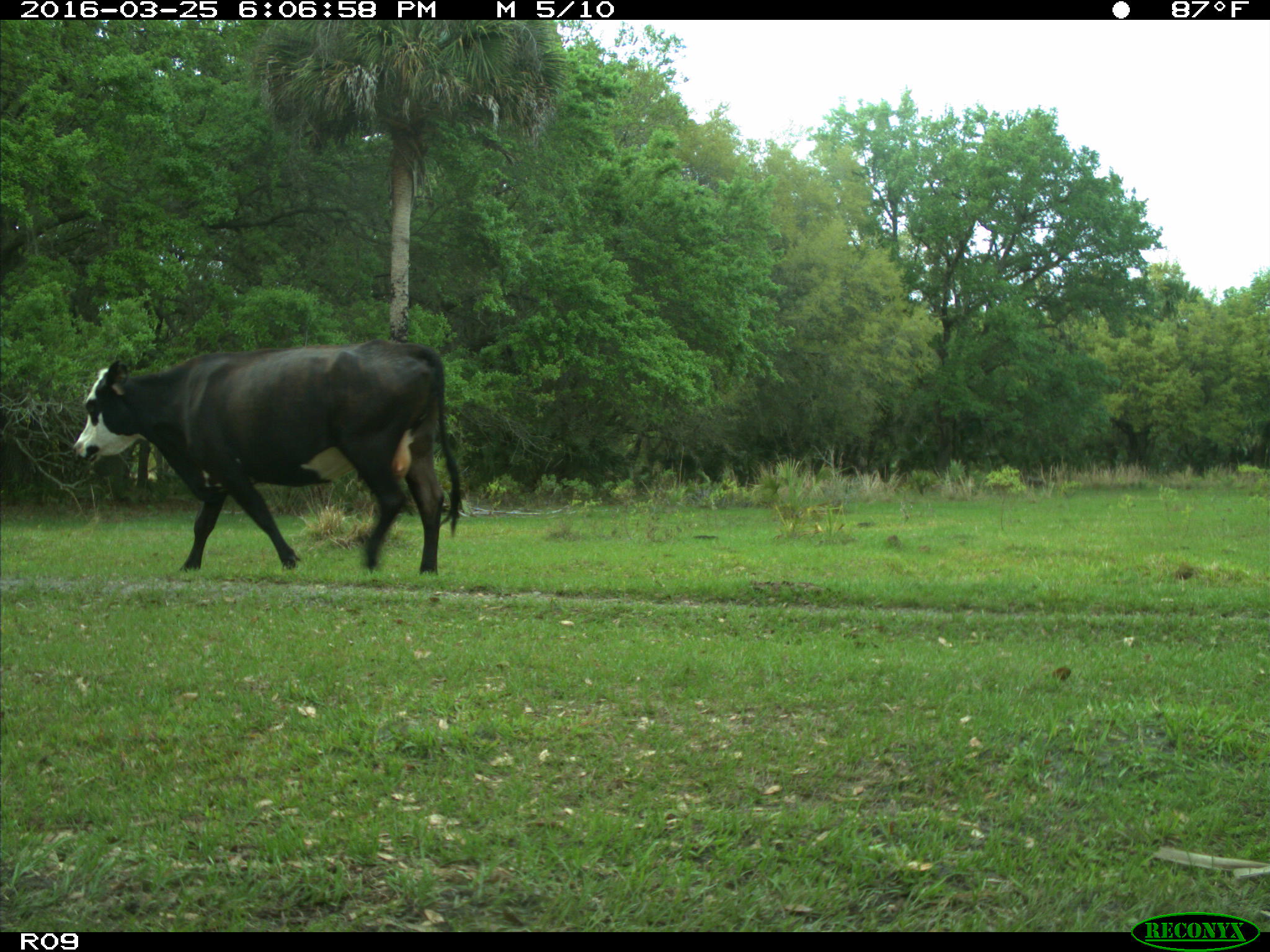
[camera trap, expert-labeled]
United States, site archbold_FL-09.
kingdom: Animalia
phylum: Chordata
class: Mammalia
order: Artiodactyla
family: Bovidae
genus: Bos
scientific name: Bos taurus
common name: domestic cow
Bos taurus (domestic cow).